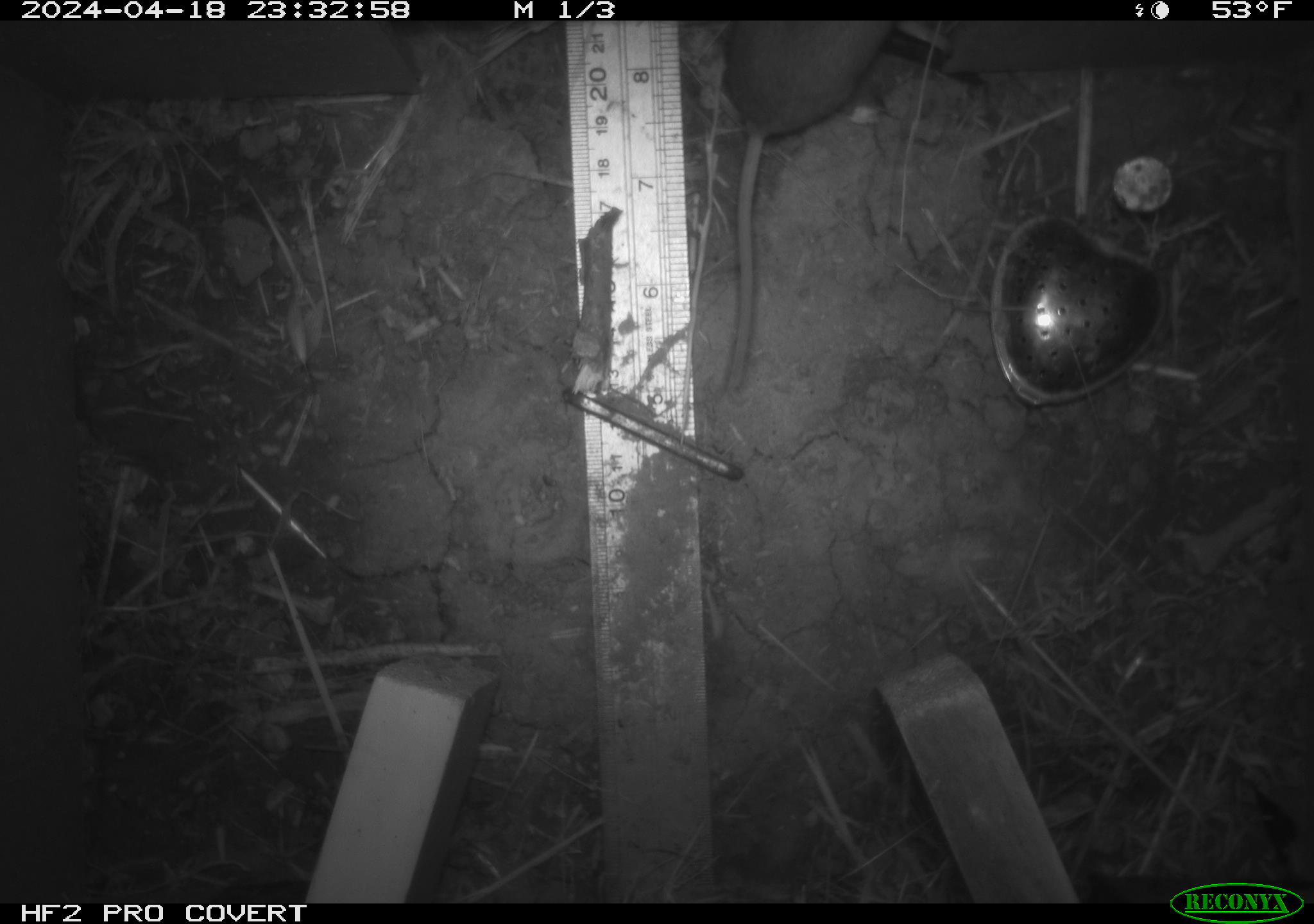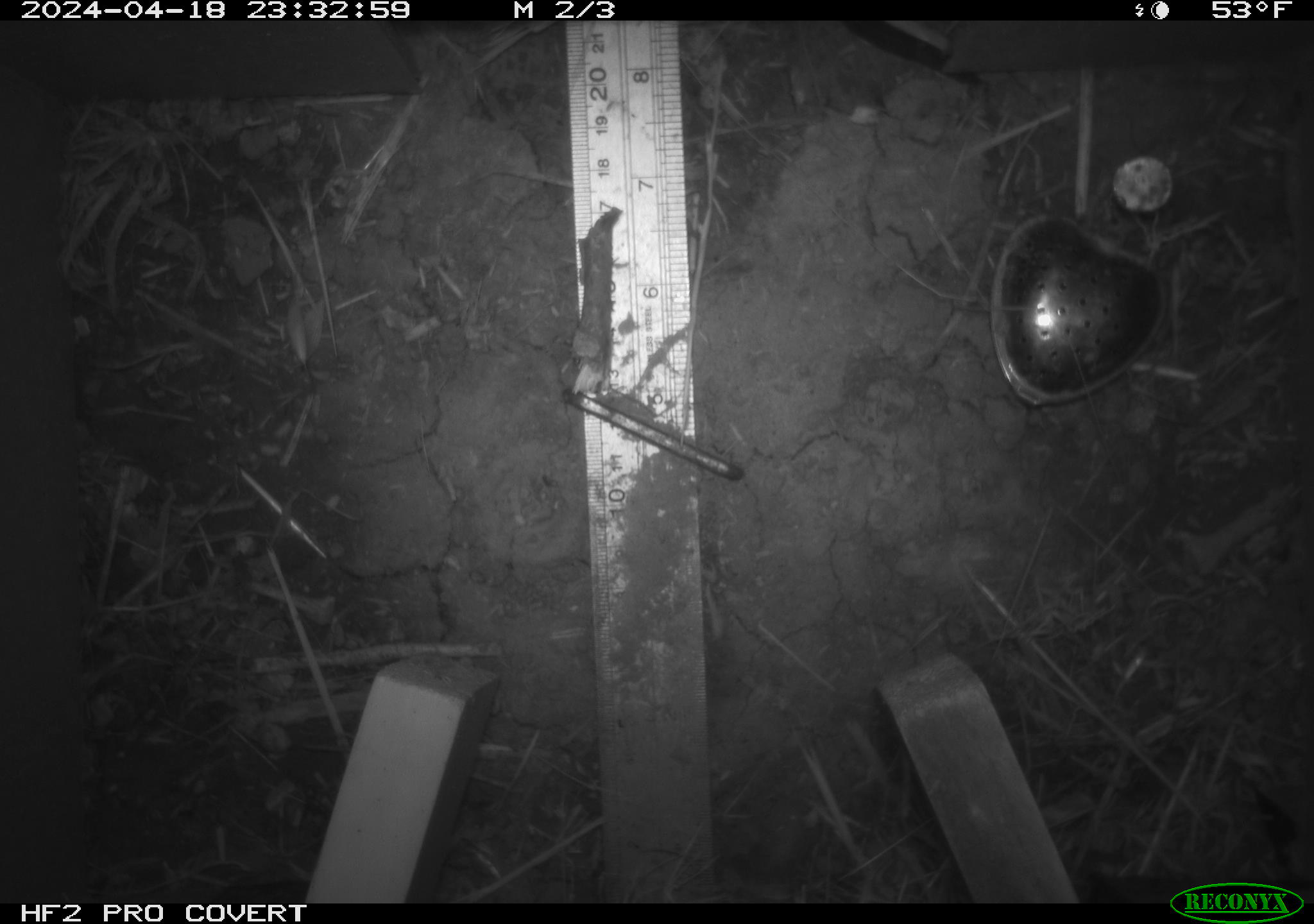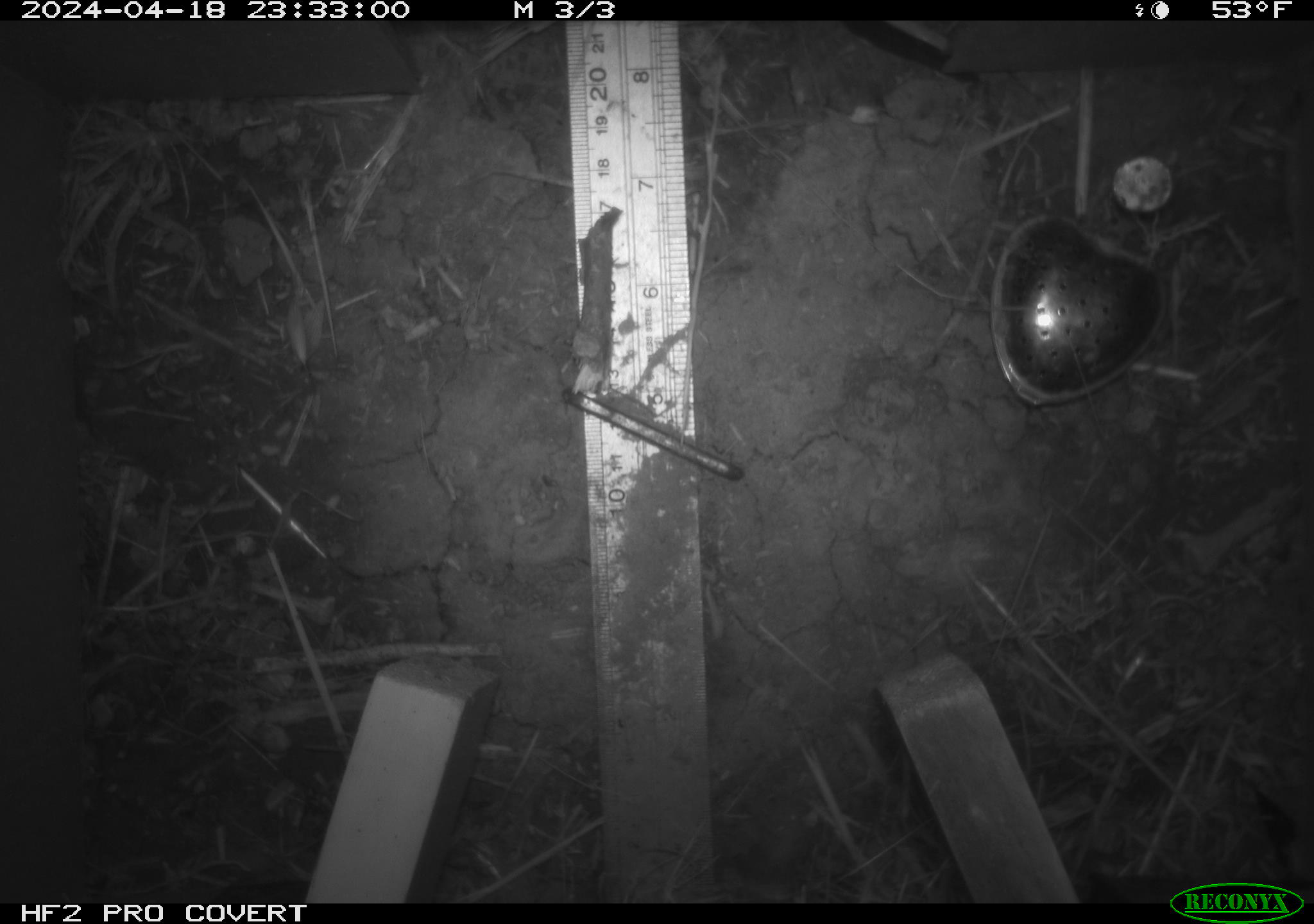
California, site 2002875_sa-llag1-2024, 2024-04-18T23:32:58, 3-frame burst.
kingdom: Animalia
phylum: Chordata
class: Mammalia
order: Rodentia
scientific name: Rodentia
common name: mouse species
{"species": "mouse species (Rodentia)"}